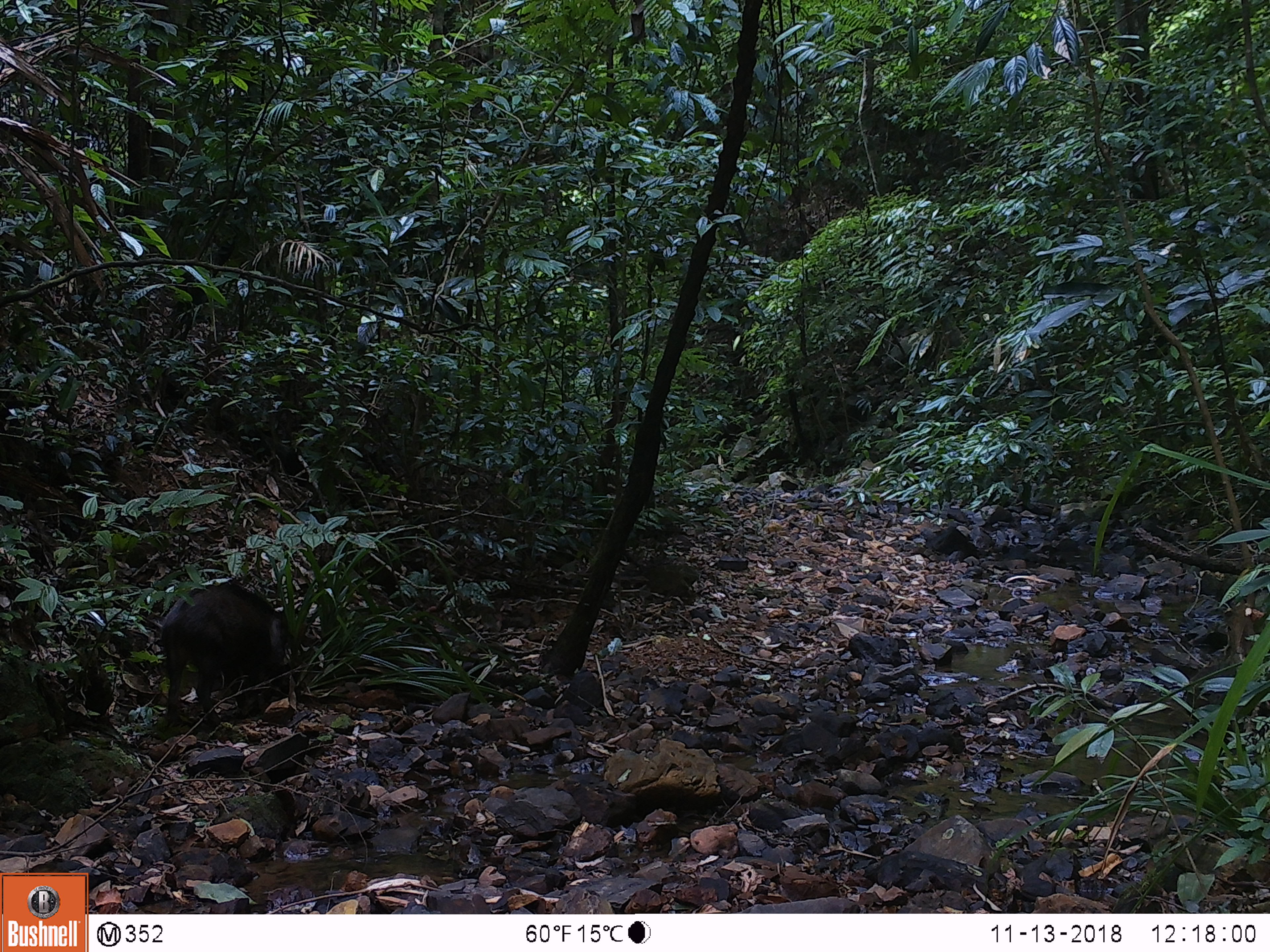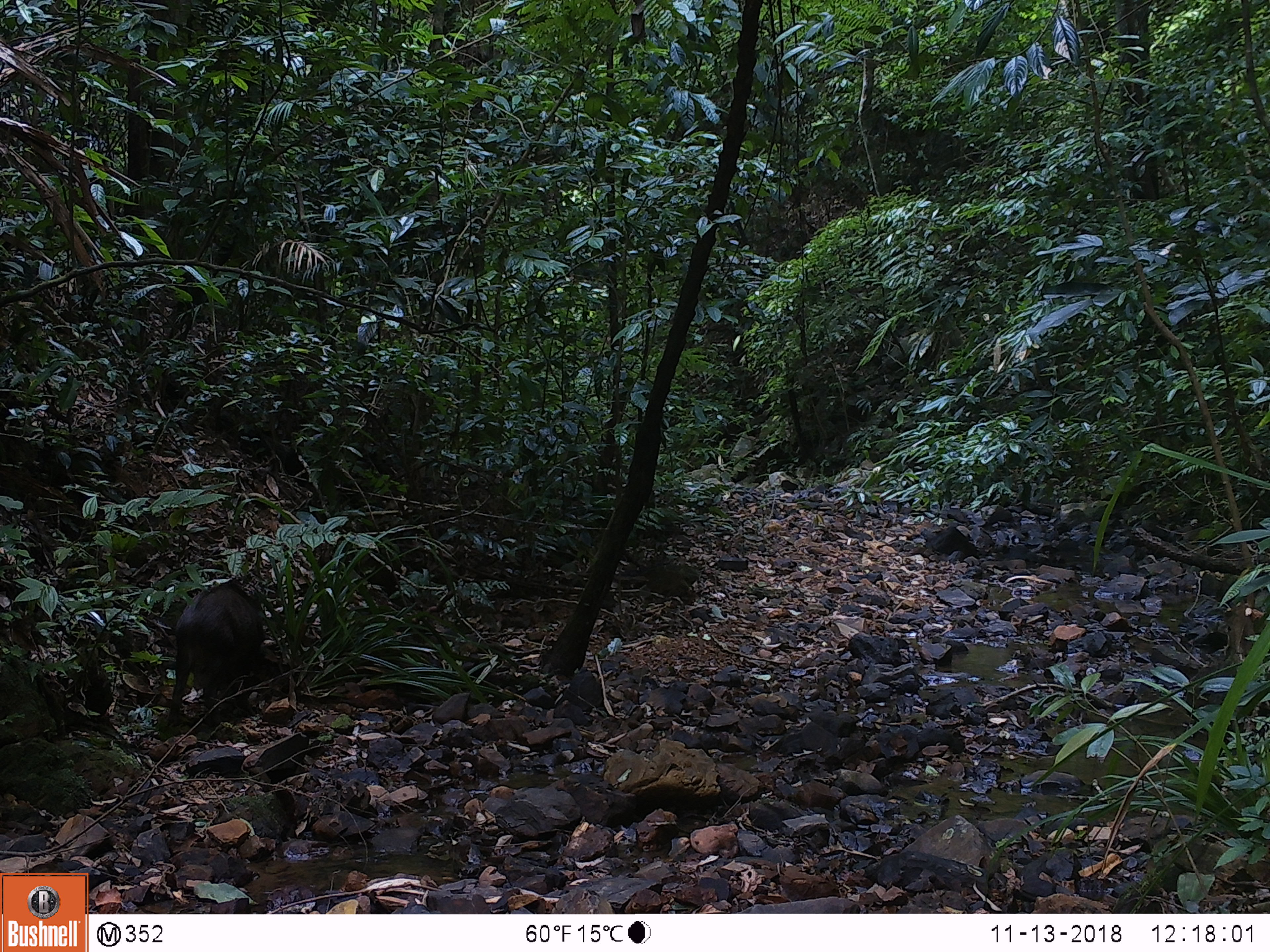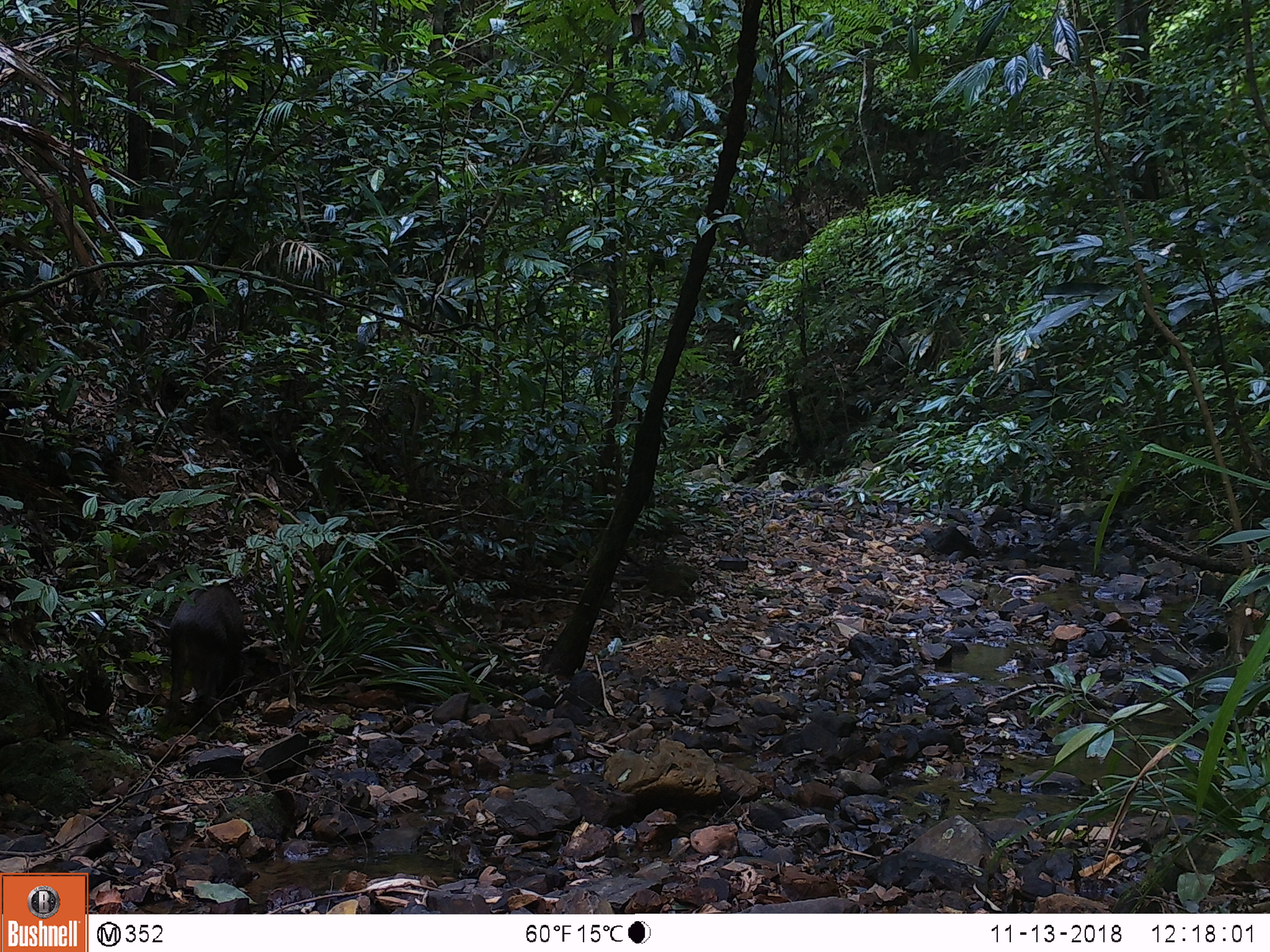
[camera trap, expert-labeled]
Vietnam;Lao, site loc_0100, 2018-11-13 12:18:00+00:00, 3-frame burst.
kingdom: Animalia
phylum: Chordata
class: Mammalia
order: Artiodactyla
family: Suidae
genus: Sus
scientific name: Sus scrofa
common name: eurasian wild pig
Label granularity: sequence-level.